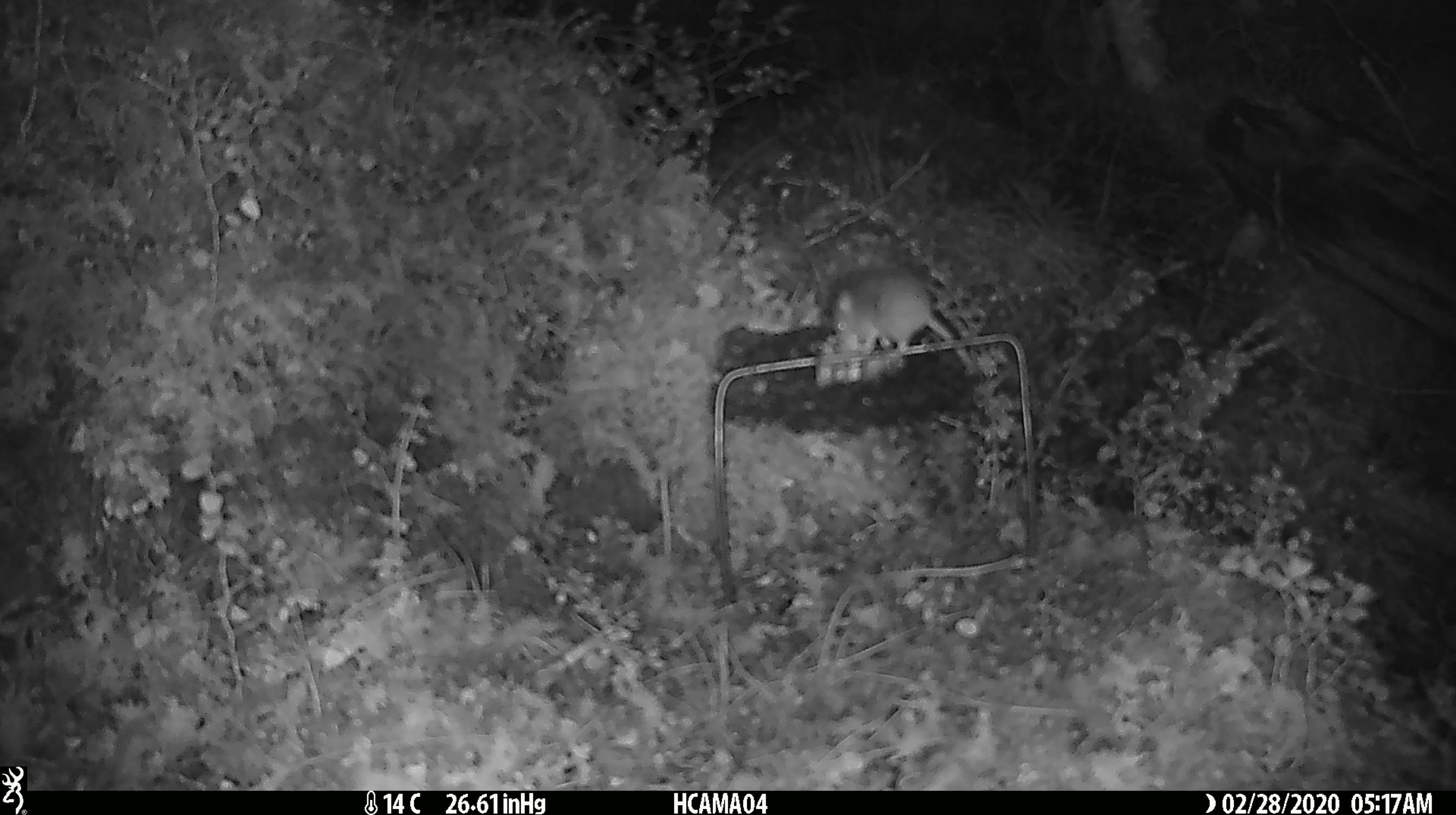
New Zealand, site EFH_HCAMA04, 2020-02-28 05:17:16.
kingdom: Animalia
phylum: Chordata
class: Mammalia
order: Rodentia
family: Muridae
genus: Mus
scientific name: Mus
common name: mouse